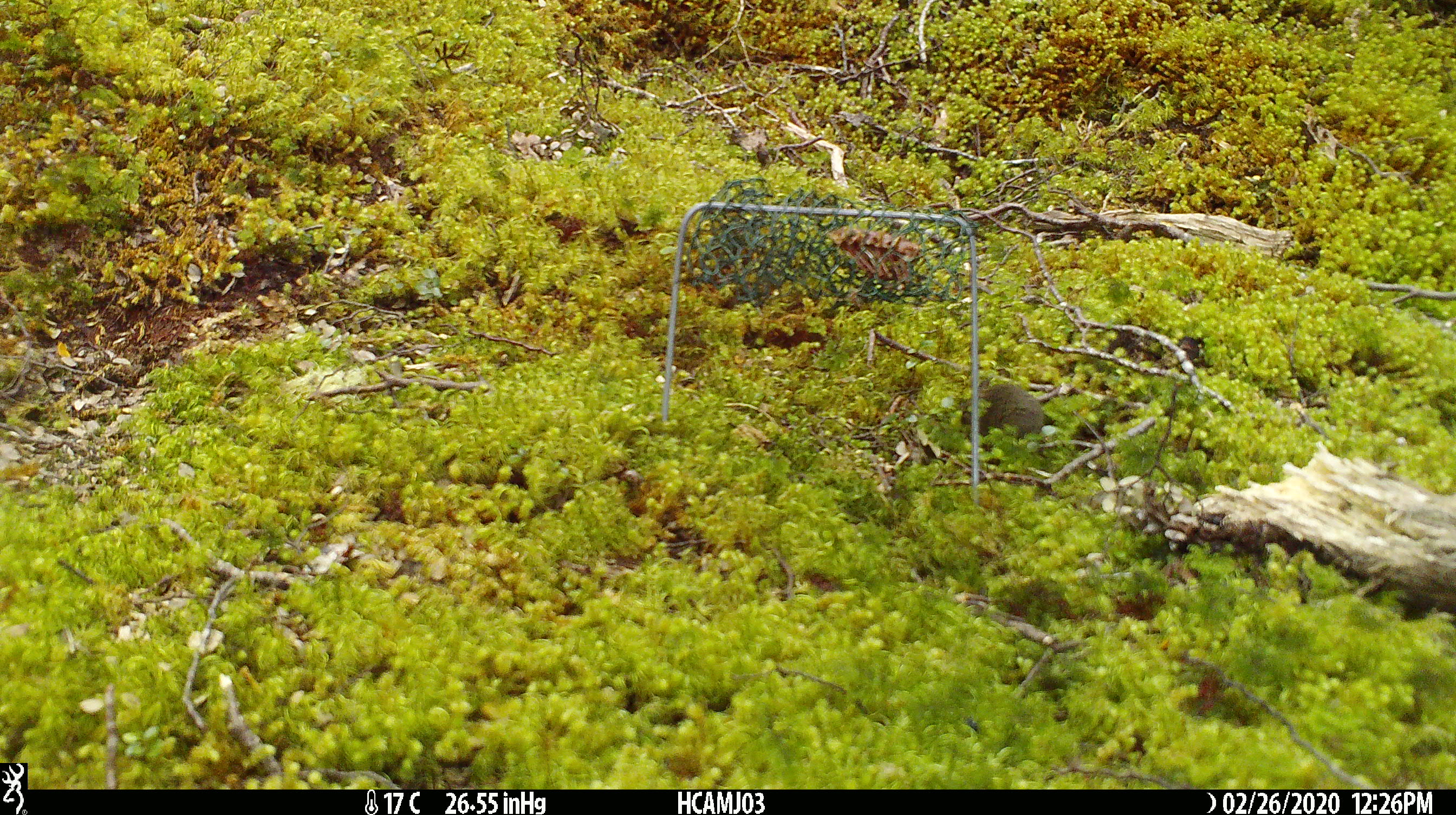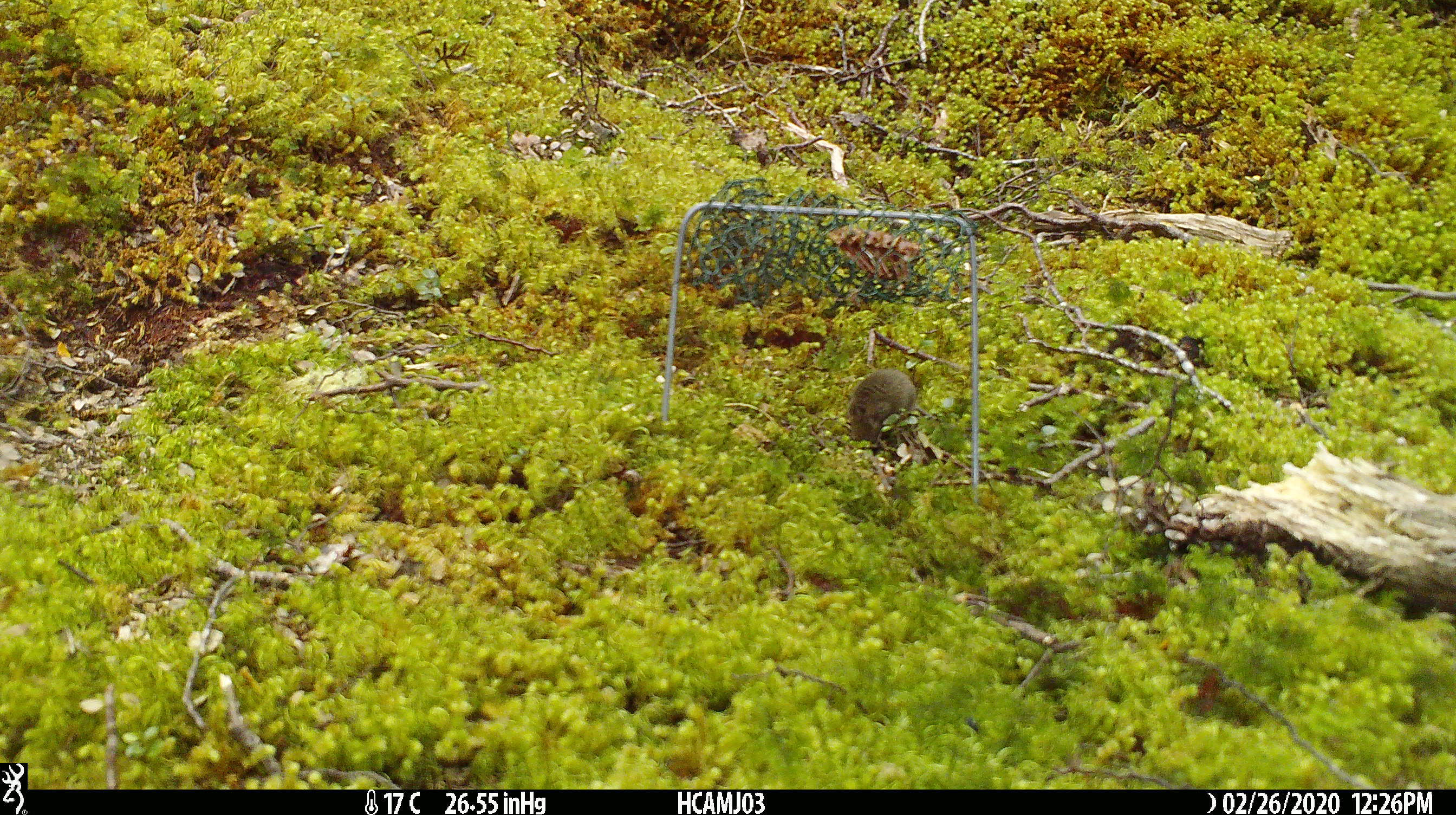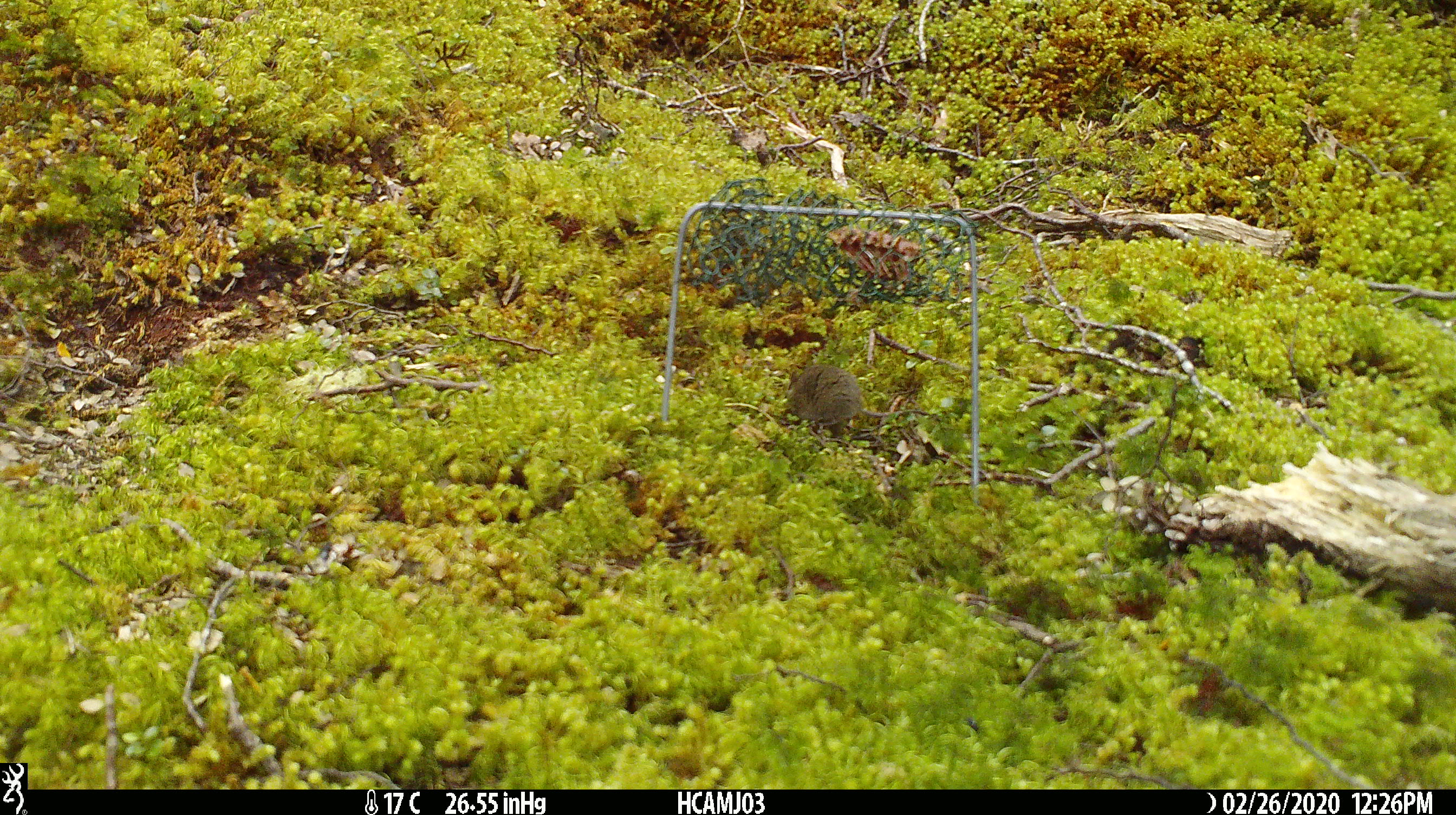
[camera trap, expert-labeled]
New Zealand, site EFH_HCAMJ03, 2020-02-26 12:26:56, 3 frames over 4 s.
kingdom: Animalia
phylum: Chordata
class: Mammalia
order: Rodentia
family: Muridae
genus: Mus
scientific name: Mus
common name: mouse